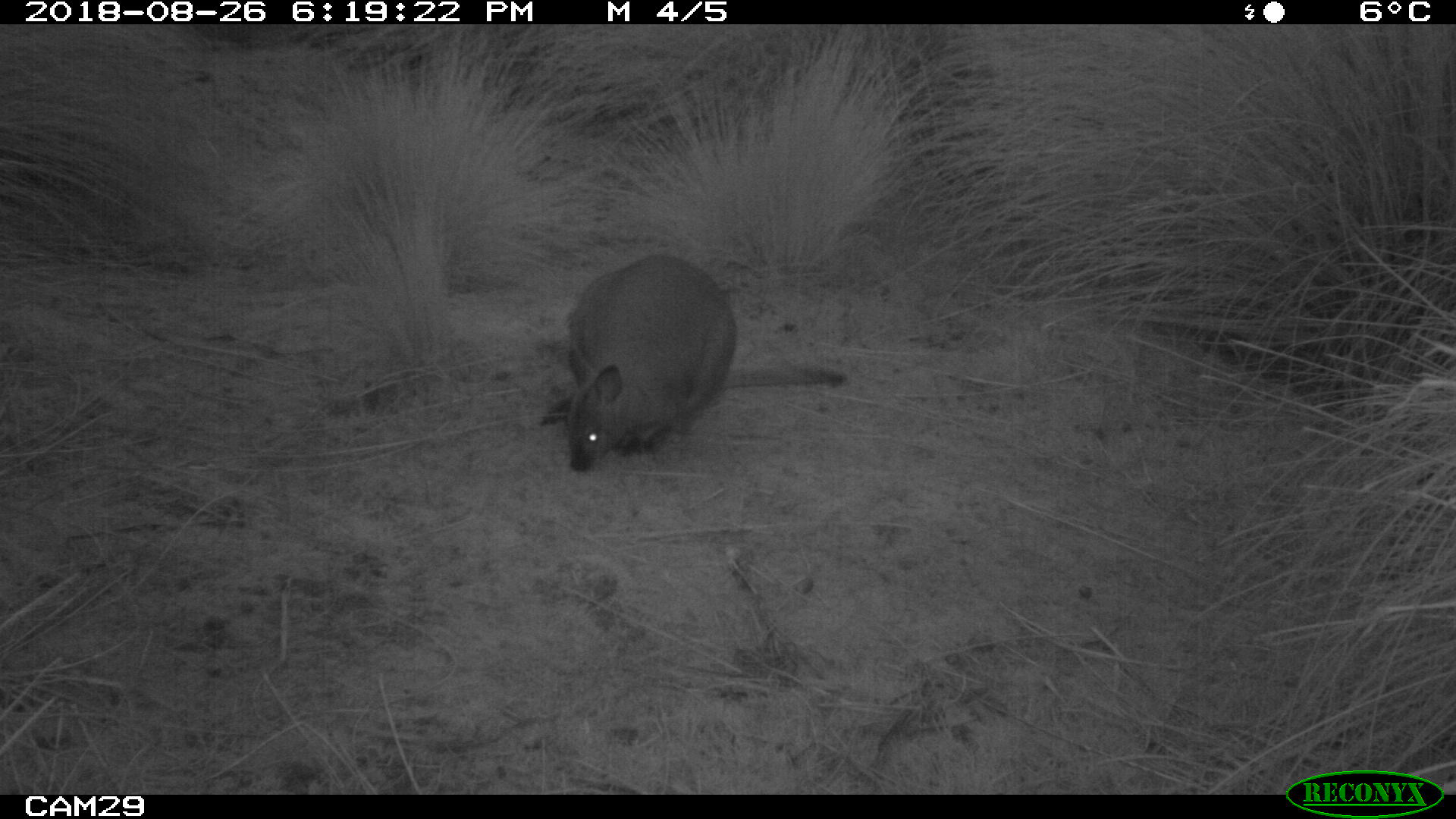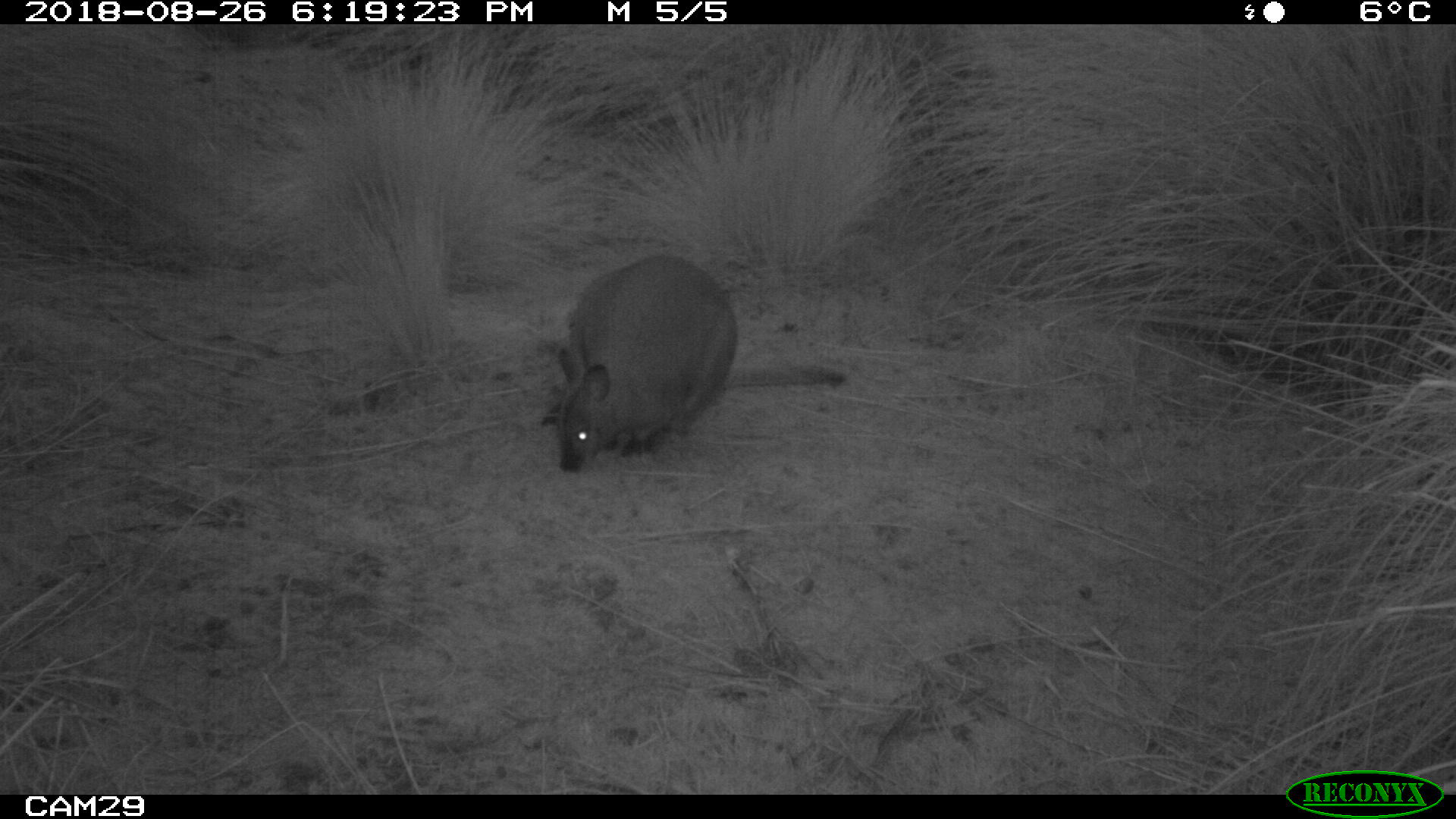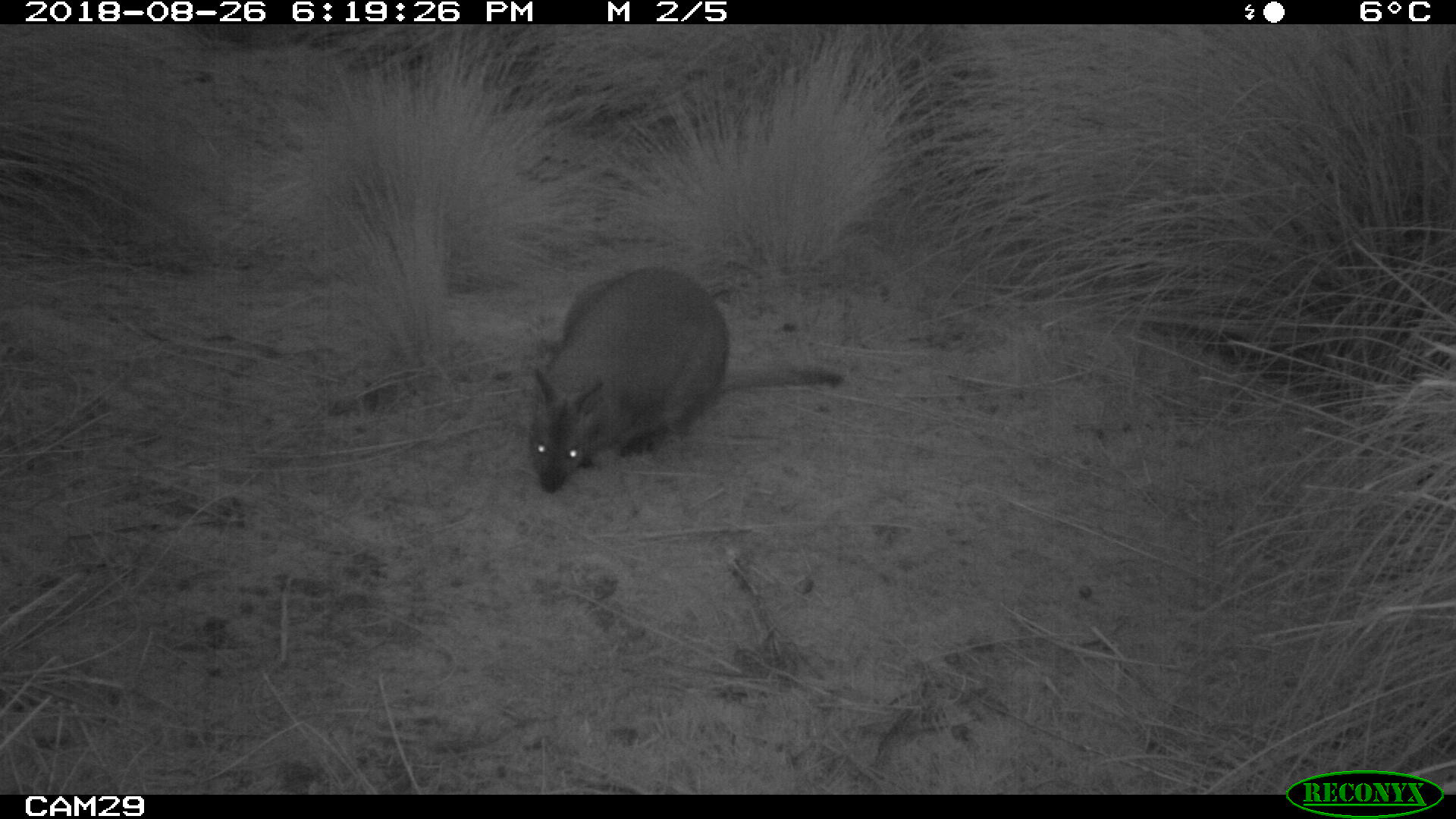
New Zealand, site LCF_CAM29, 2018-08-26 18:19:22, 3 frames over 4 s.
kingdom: Animalia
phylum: Chordata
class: Mammalia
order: Diprotodontia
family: Macropodidae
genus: Notamacropus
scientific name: Notamacropus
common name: wallaby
Wallaby (Notamacropus).